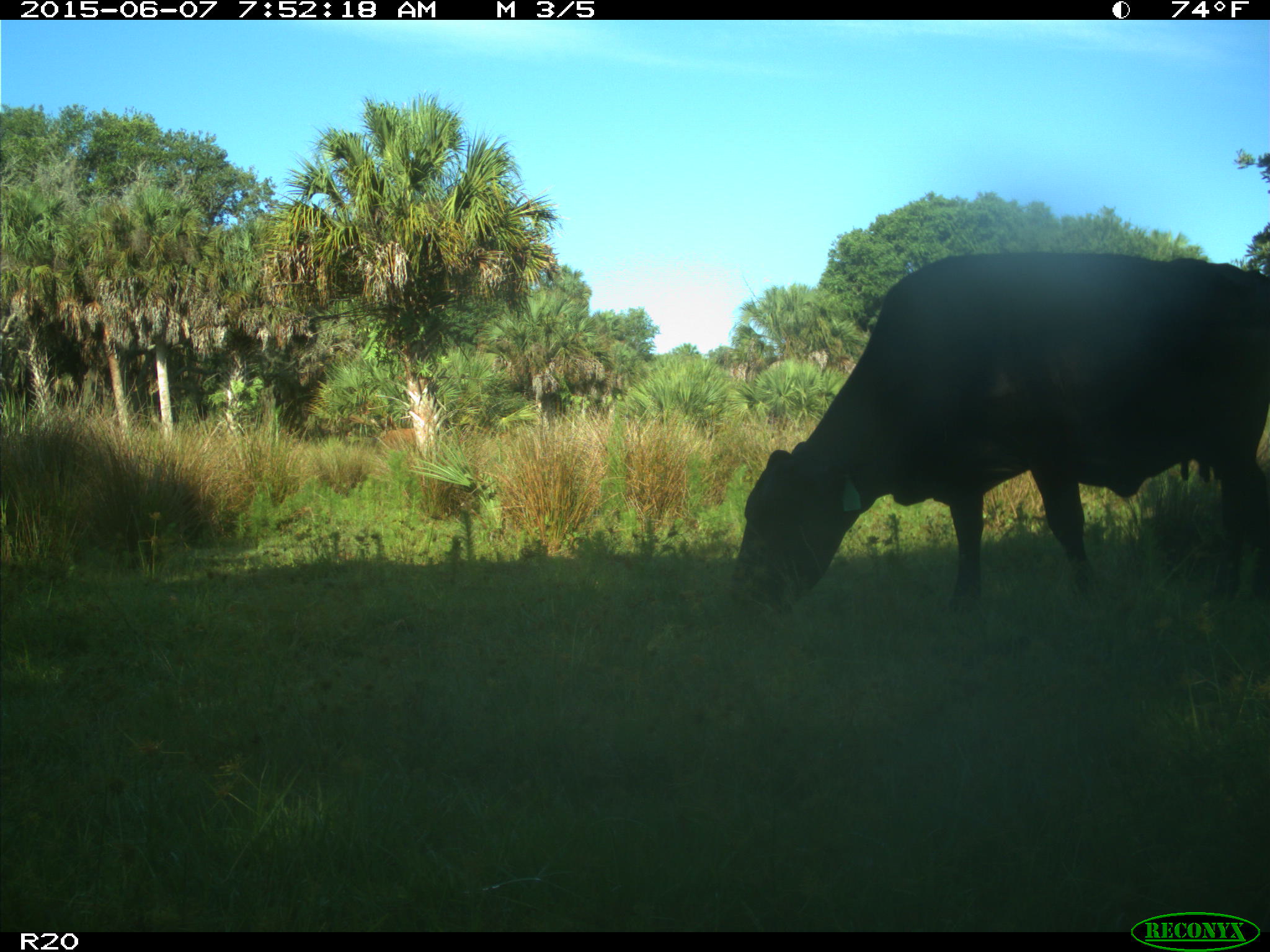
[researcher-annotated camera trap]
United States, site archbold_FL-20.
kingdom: Animalia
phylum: Chordata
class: Mammalia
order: Artiodactyla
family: Bovidae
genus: Bos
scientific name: Bos taurus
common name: domestic cow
Bos taurus (domestic cow).